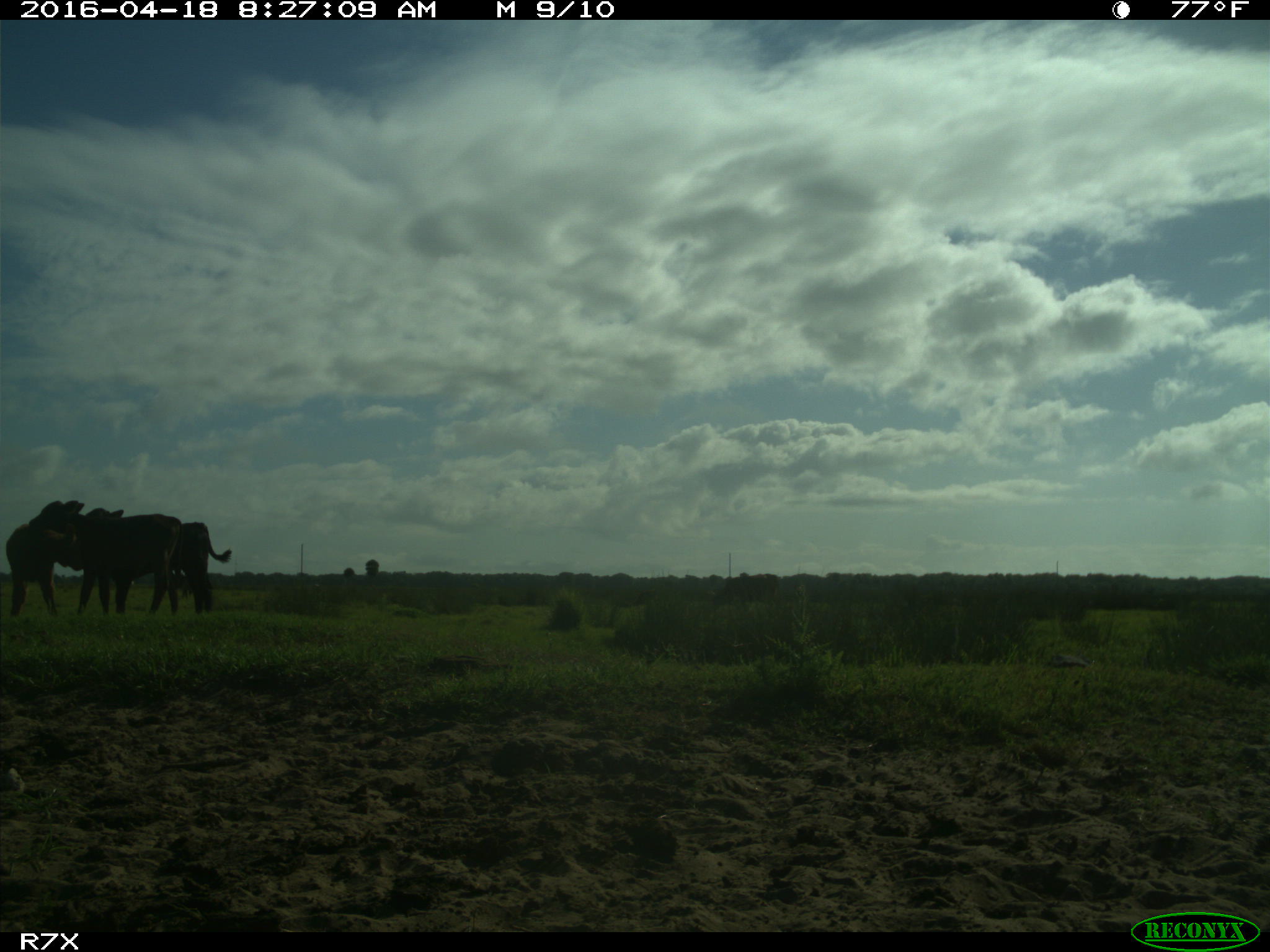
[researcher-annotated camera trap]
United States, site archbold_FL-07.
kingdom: Animalia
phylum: Chordata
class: Mammalia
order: Artiodactyla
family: Bovidae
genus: Bos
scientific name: Bos taurus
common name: domestic cow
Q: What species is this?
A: Bos taurus (domestic cow).